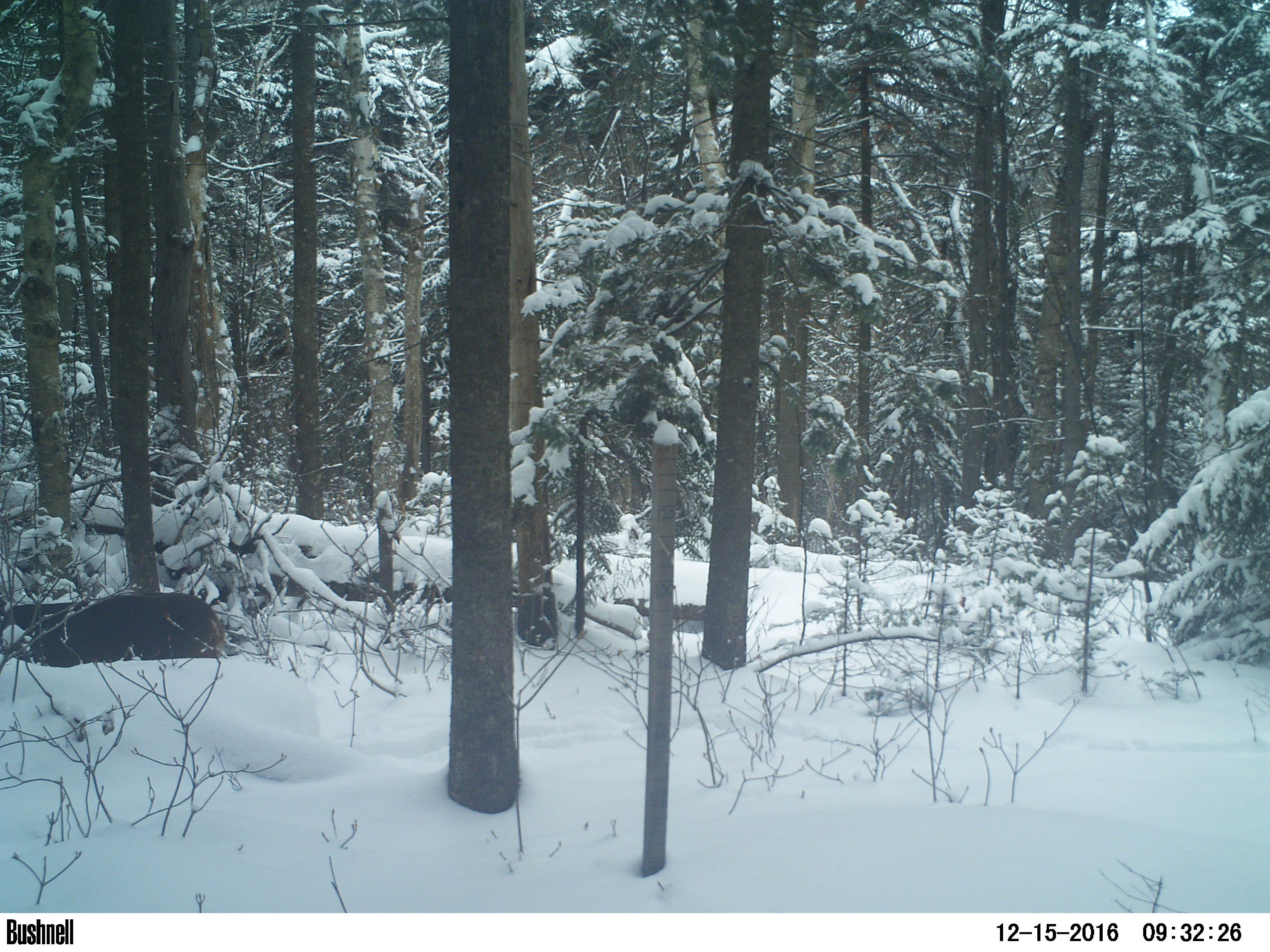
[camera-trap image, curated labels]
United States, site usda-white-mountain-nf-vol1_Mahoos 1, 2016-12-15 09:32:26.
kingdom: Animalia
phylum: Chordata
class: Mammalia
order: Artiodactyla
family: Cervidae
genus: Odocoileus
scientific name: Odocoileus virginianus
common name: white-tailed deer